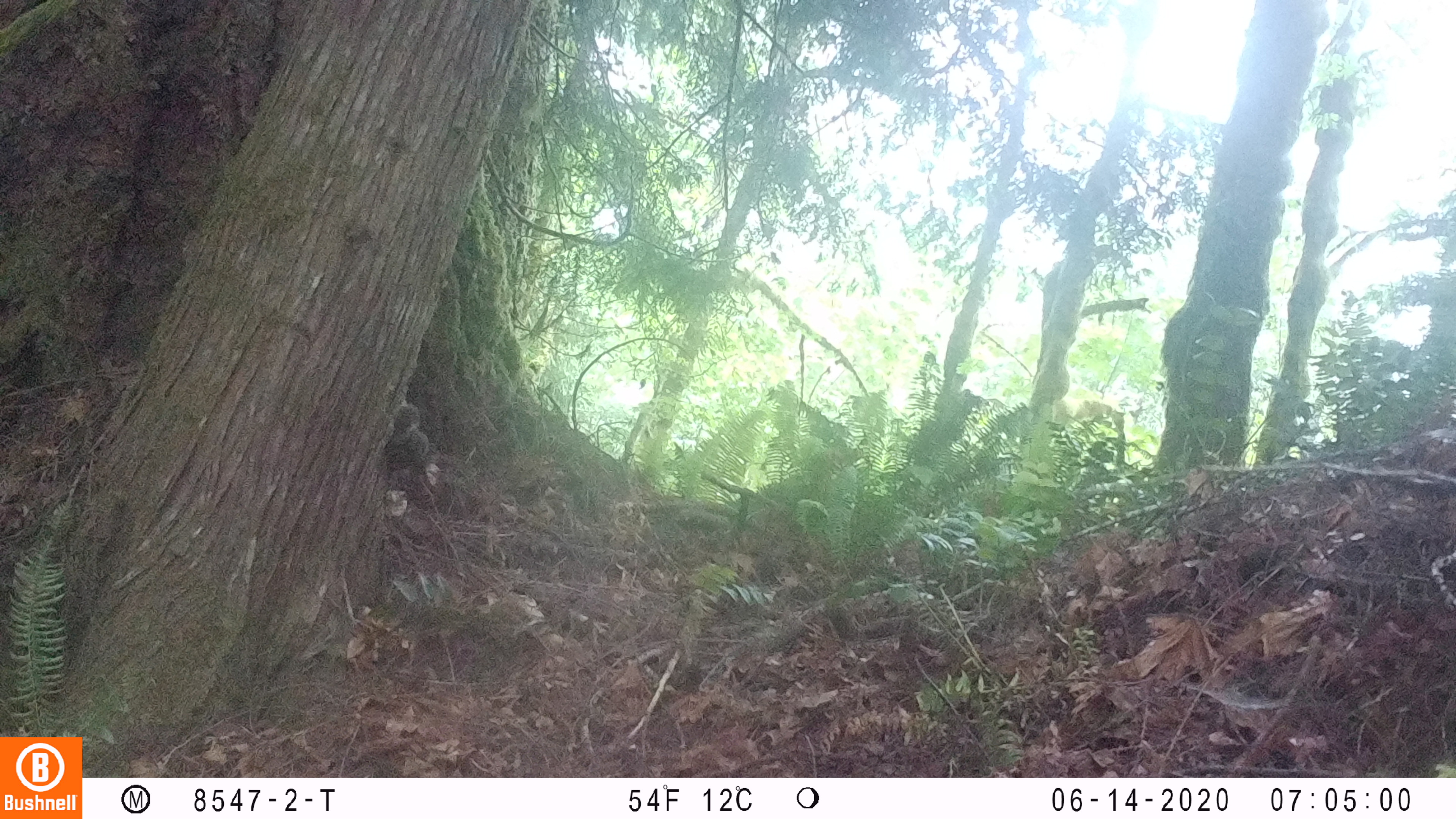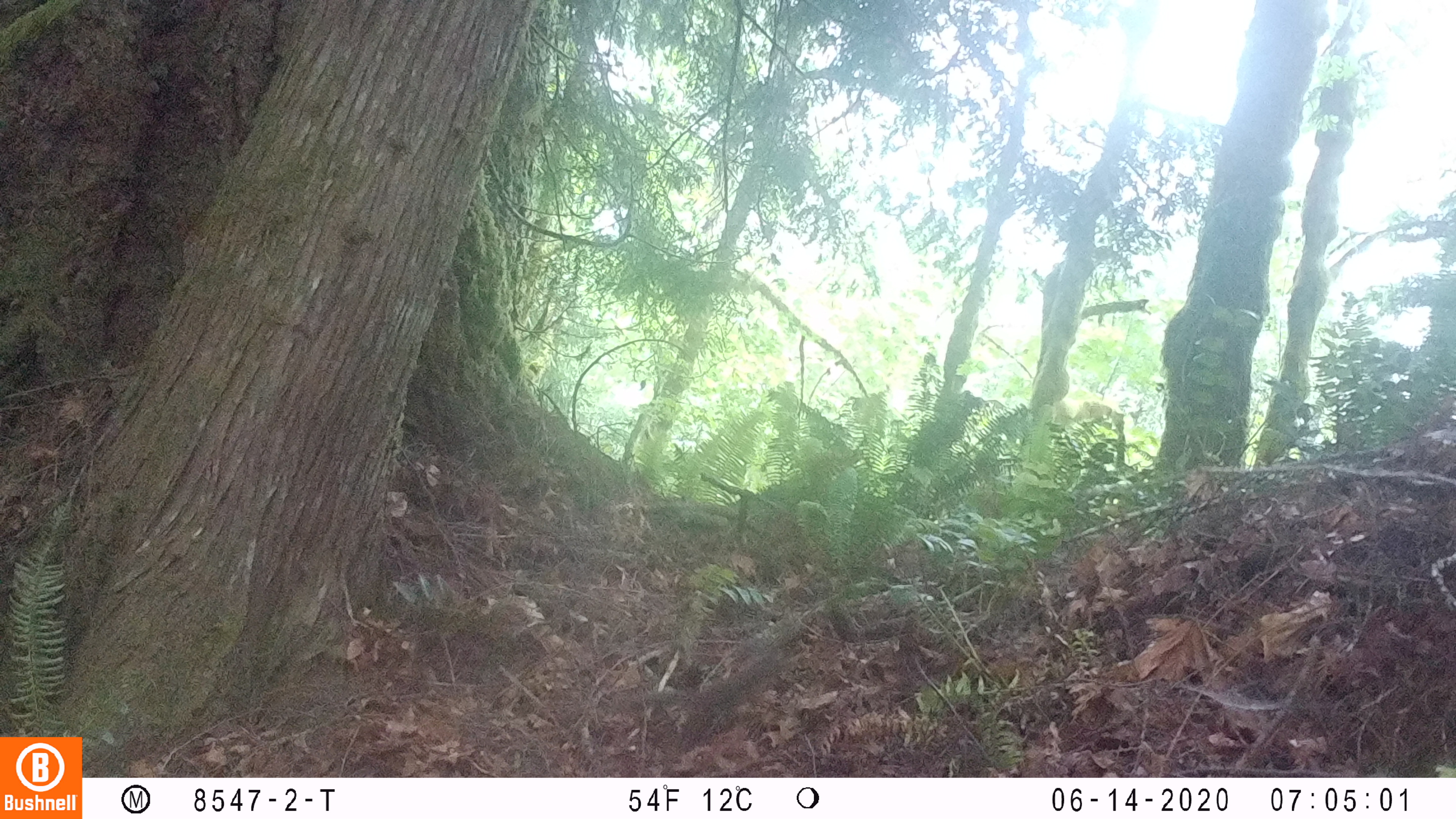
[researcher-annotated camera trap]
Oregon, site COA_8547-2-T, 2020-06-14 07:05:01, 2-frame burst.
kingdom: Animalia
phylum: Chordata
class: Mammalia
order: Rodentia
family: Sciuridae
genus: Tamiasciurus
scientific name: Tamiasciurus douglasii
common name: douglas squirrel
Douglas squirrel (Tamiasciurus douglasii).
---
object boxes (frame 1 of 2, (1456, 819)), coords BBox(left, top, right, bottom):
douglas squirrel: BBox(380, 392, 435, 487)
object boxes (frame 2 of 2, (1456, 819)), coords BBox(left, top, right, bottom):
douglas squirrel: BBox(604, 650, 785, 749)